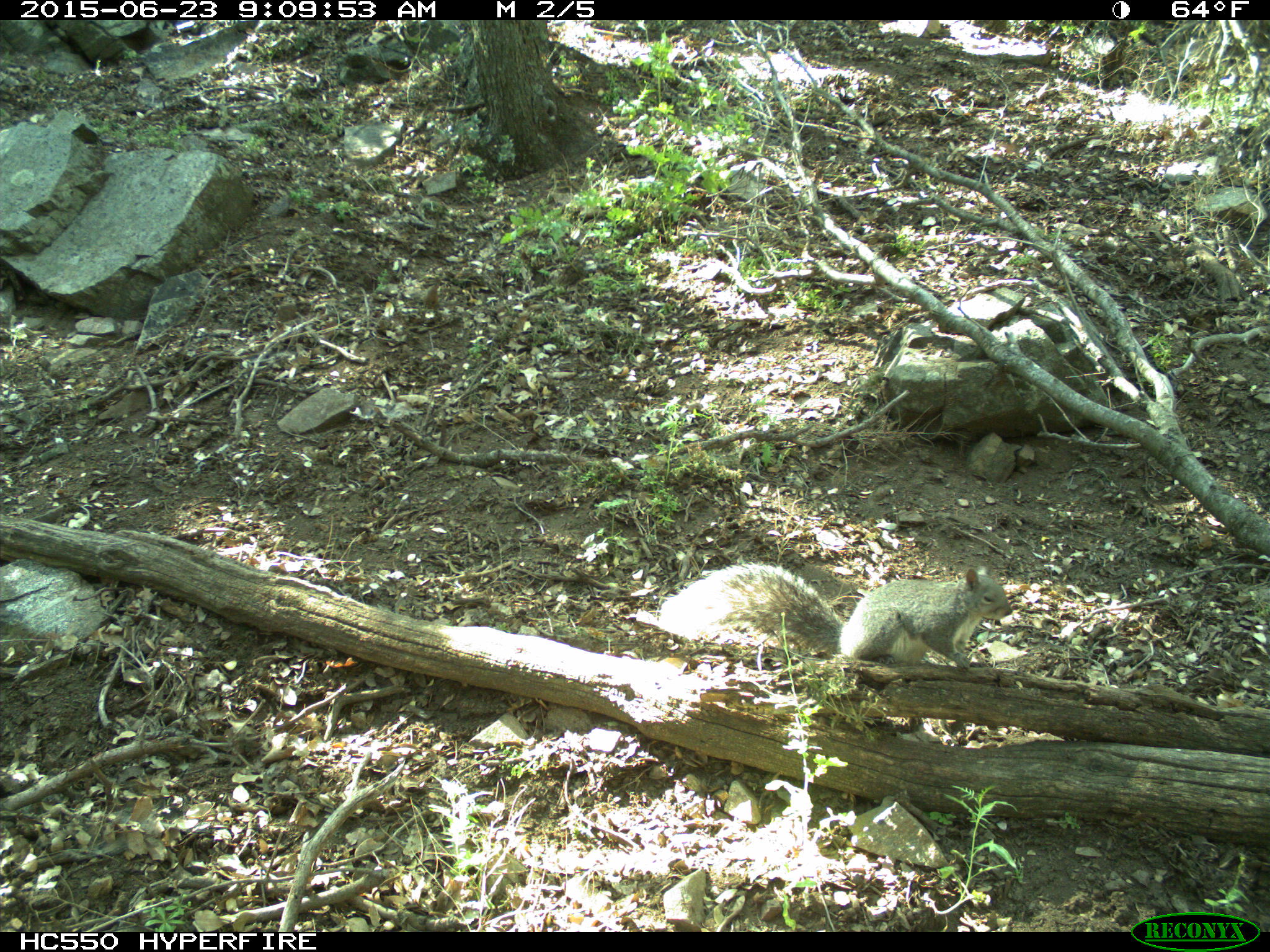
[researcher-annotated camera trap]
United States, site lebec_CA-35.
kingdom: Animalia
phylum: Chordata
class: Mammalia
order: Rodentia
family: Sciuridae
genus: Sciurus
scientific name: Sciurus carolinensis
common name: eastern gray squirrel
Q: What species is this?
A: Sciurus carolinensis (eastern gray squirrel).